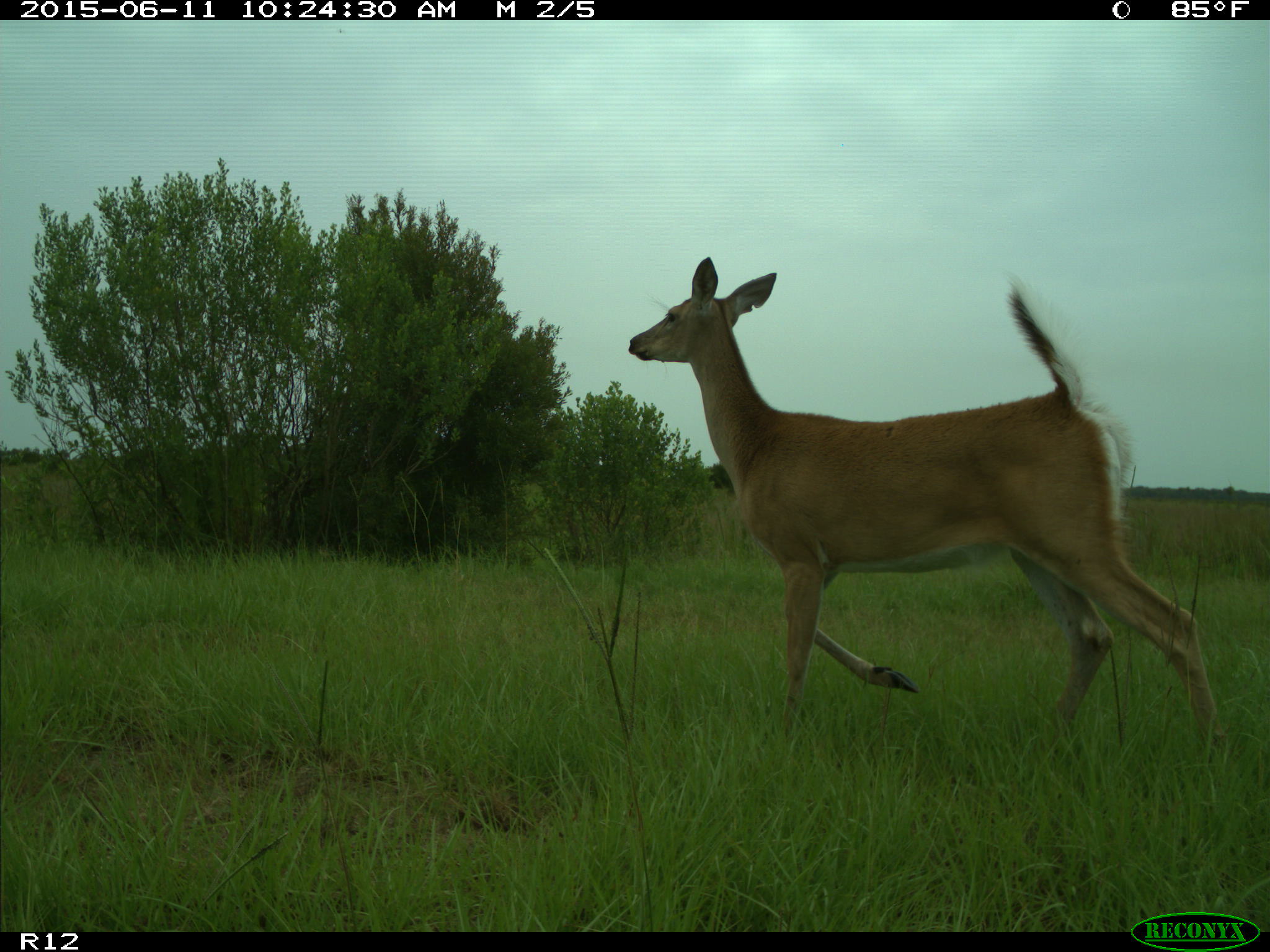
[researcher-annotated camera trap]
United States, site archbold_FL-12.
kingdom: Animalia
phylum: Chordata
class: Mammalia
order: Artiodactyla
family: Cervidae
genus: Odocoileus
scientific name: Odocoileus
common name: deer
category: unidentified deer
Unidentified deer (deer) (Odocoileus).